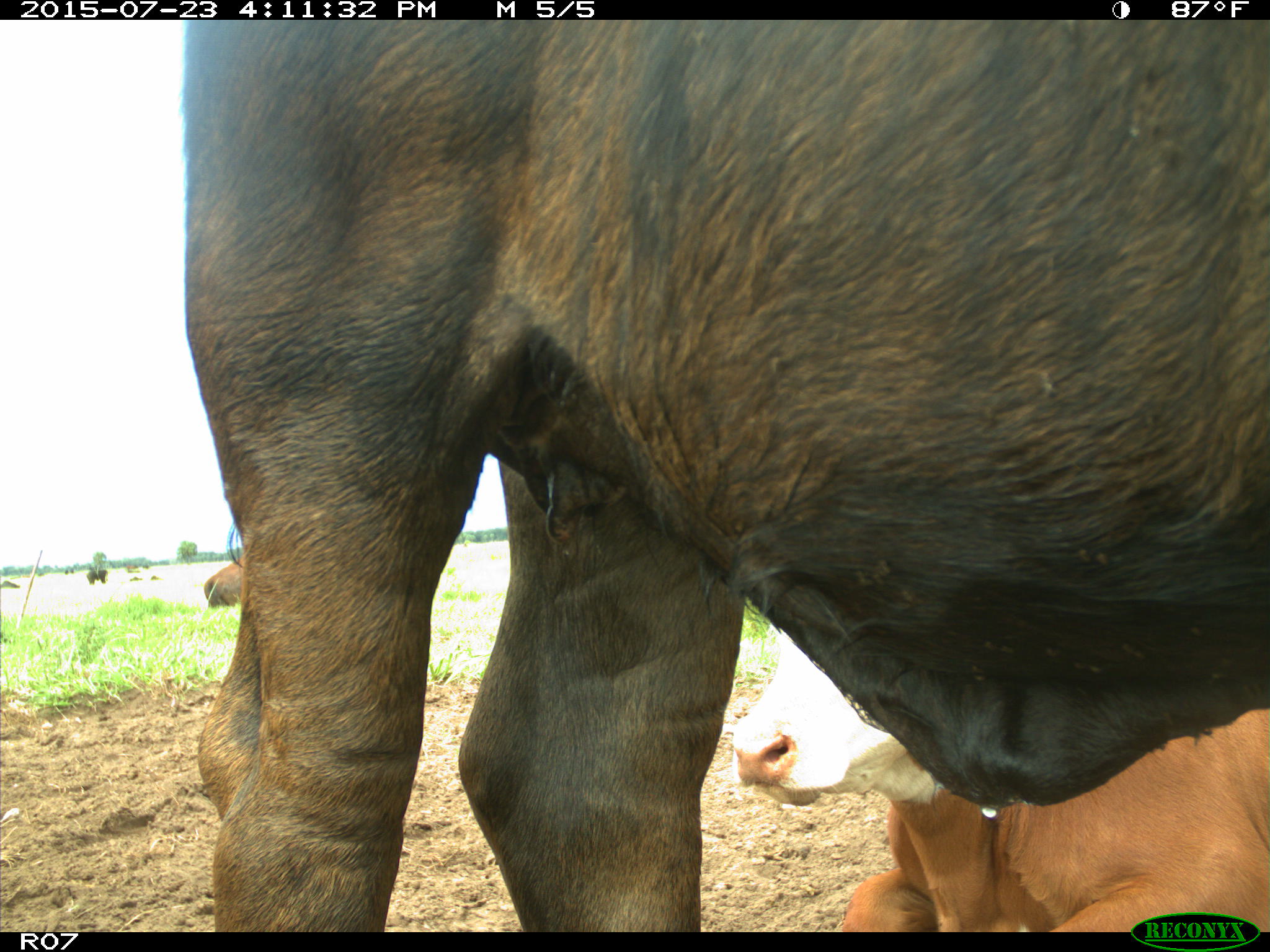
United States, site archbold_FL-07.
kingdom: Animalia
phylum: Chordata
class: Mammalia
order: Artiodactyla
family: Bovidae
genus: Bos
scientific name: Bos taurus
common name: domestic cow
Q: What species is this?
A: Bos taurus (domestic cow).